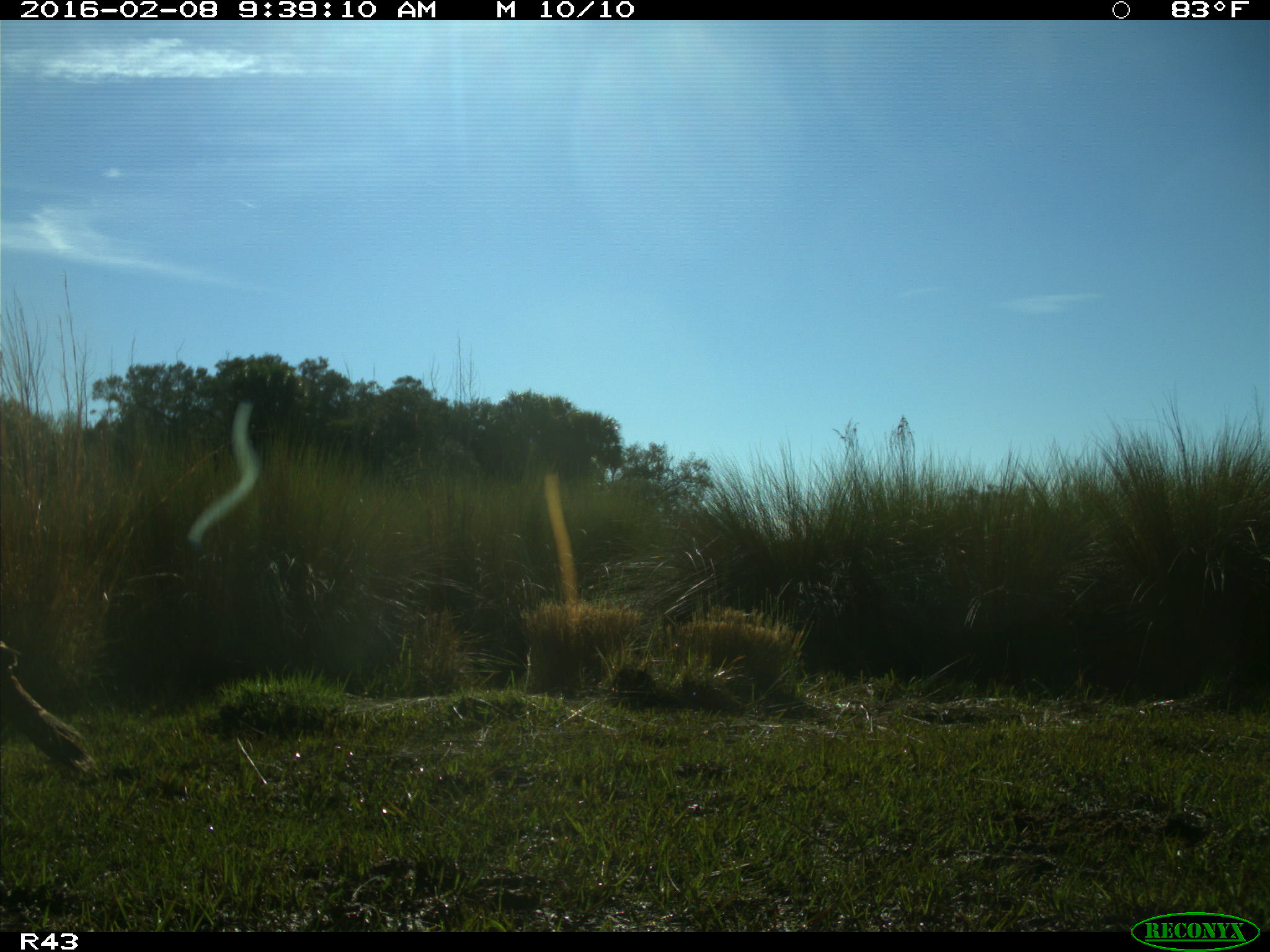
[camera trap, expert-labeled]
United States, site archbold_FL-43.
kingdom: Animalia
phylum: Chordata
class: Aves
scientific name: Aves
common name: birds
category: unidentified bird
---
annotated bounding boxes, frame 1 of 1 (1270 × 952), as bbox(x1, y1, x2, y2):
animal: bbox(0, 642, 104, 777)